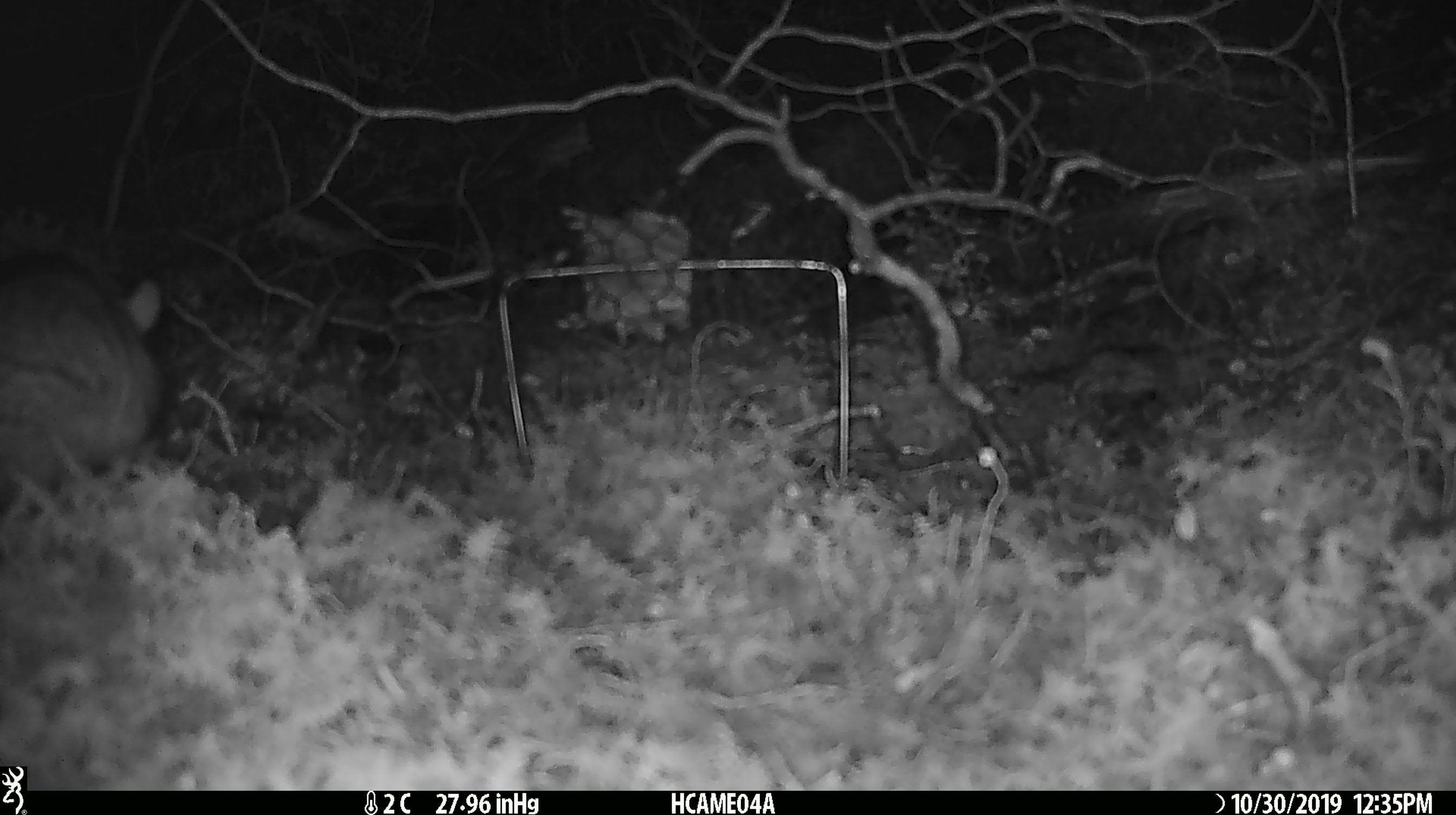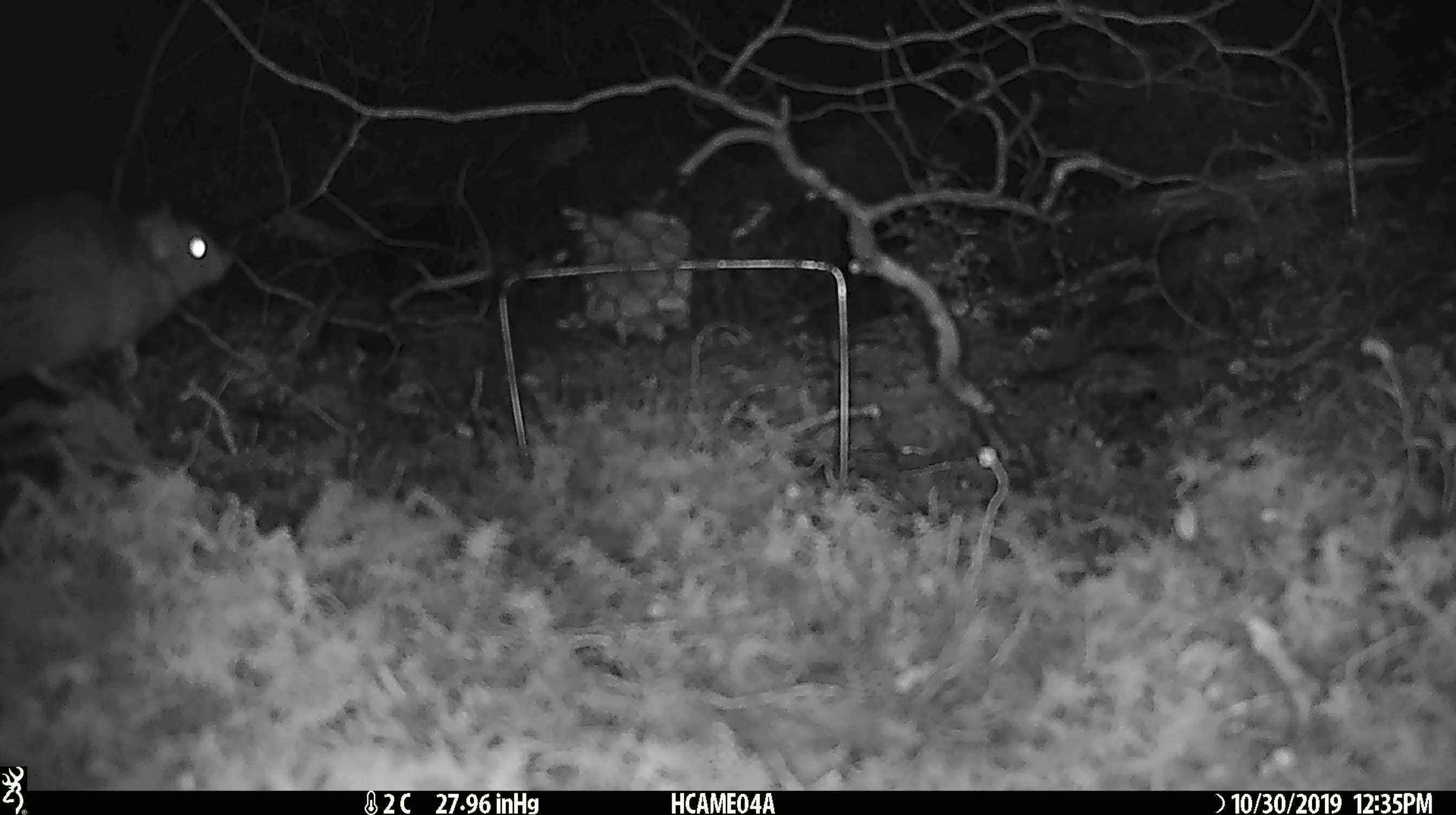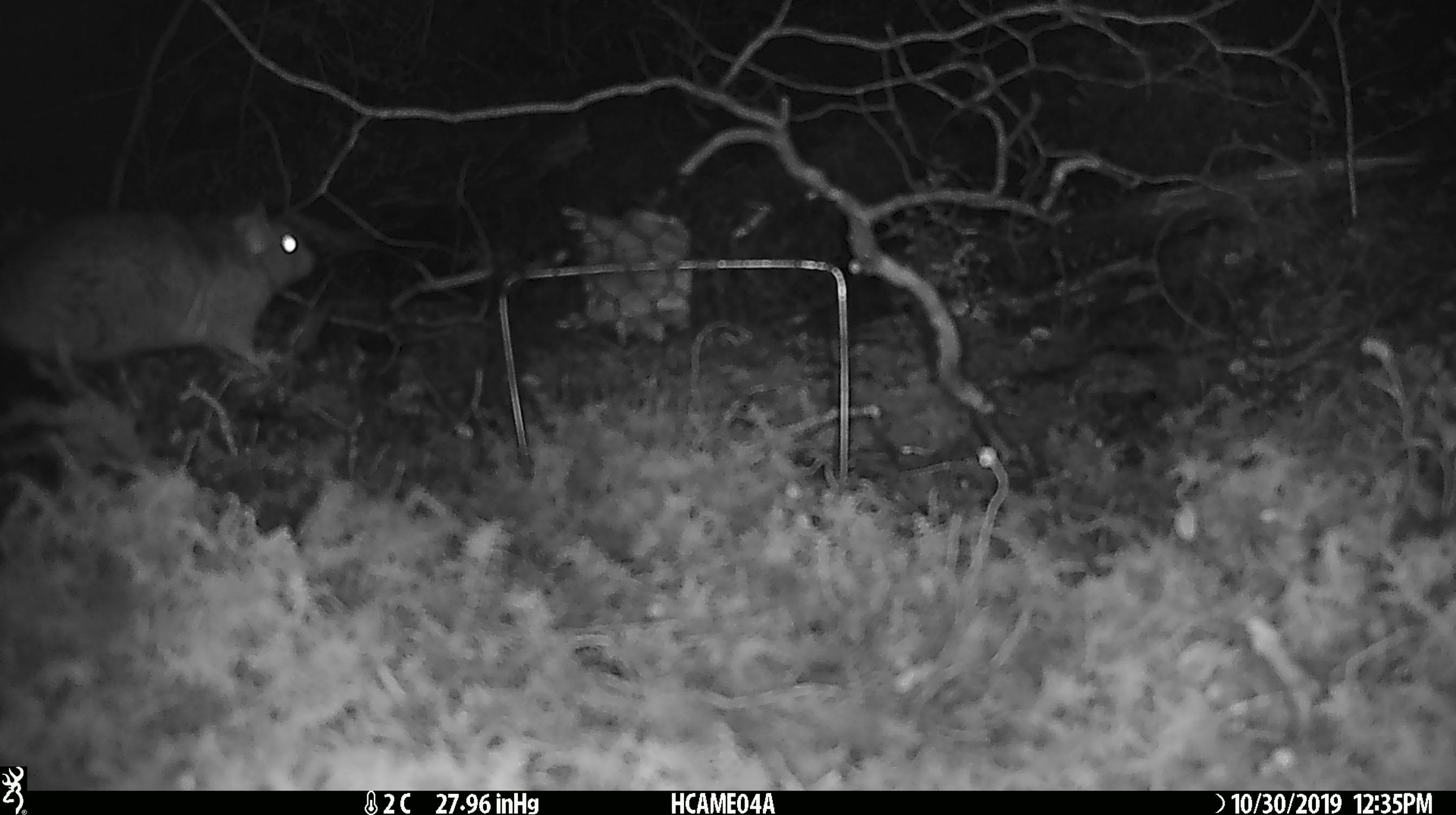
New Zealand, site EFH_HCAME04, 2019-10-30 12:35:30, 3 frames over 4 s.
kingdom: Animalia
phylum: Chordata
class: Aves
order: Apterygiformes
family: Apterygidae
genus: Apteryx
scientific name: Apteryx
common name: kiwi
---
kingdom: Animalia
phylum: Chordata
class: Mammalia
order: Rodentia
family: Muridae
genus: Rattus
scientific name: Rattus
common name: rat